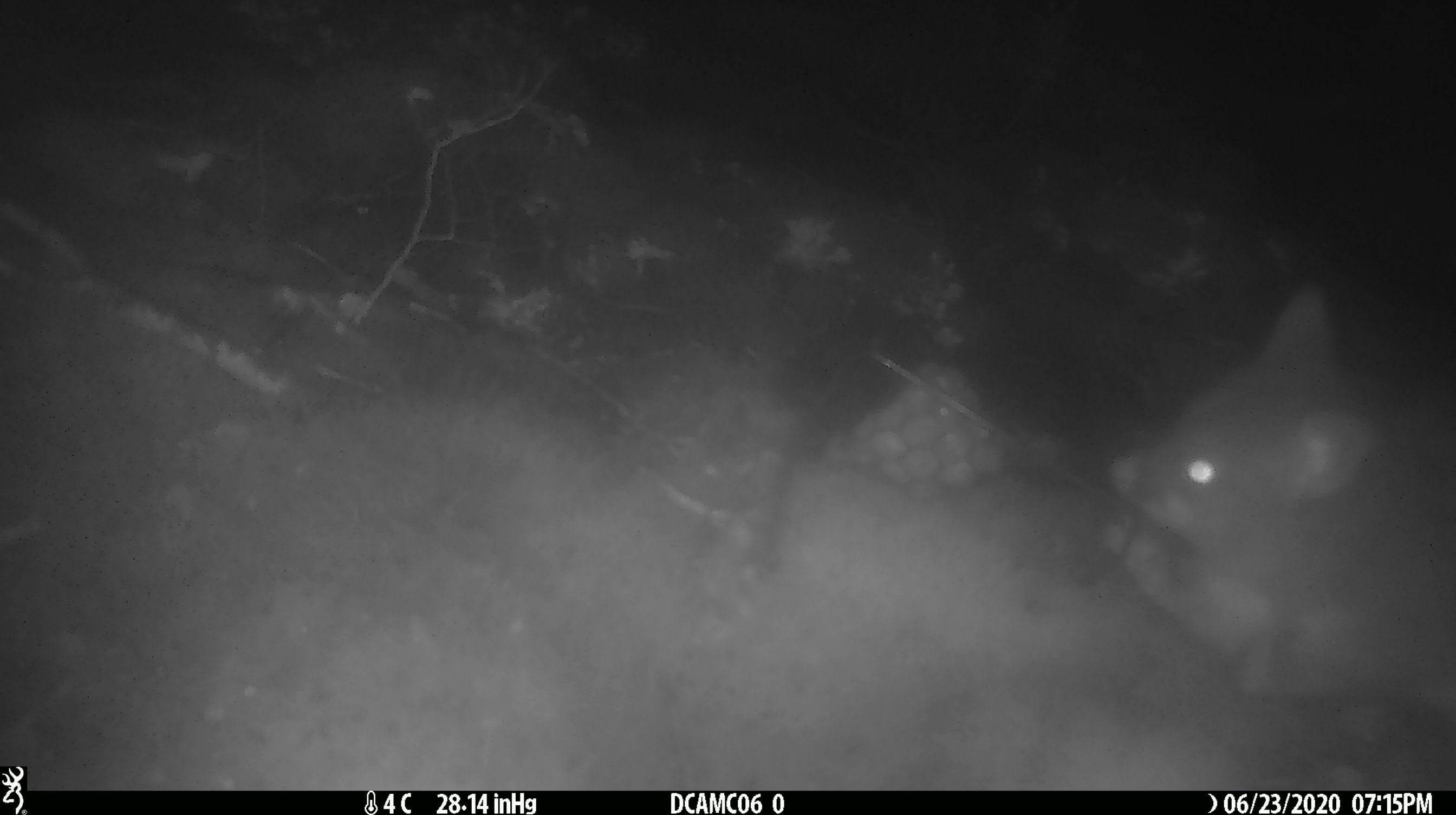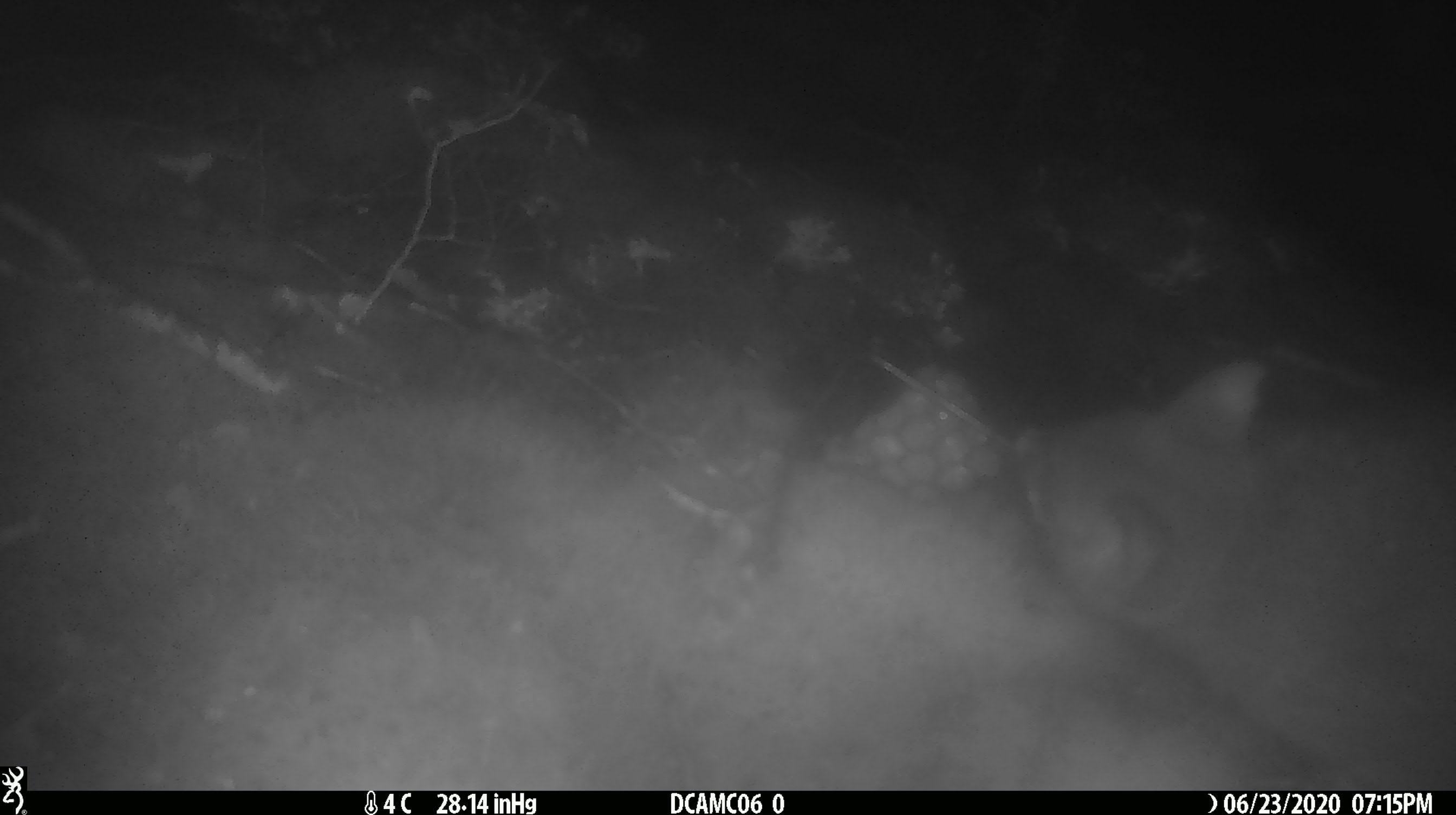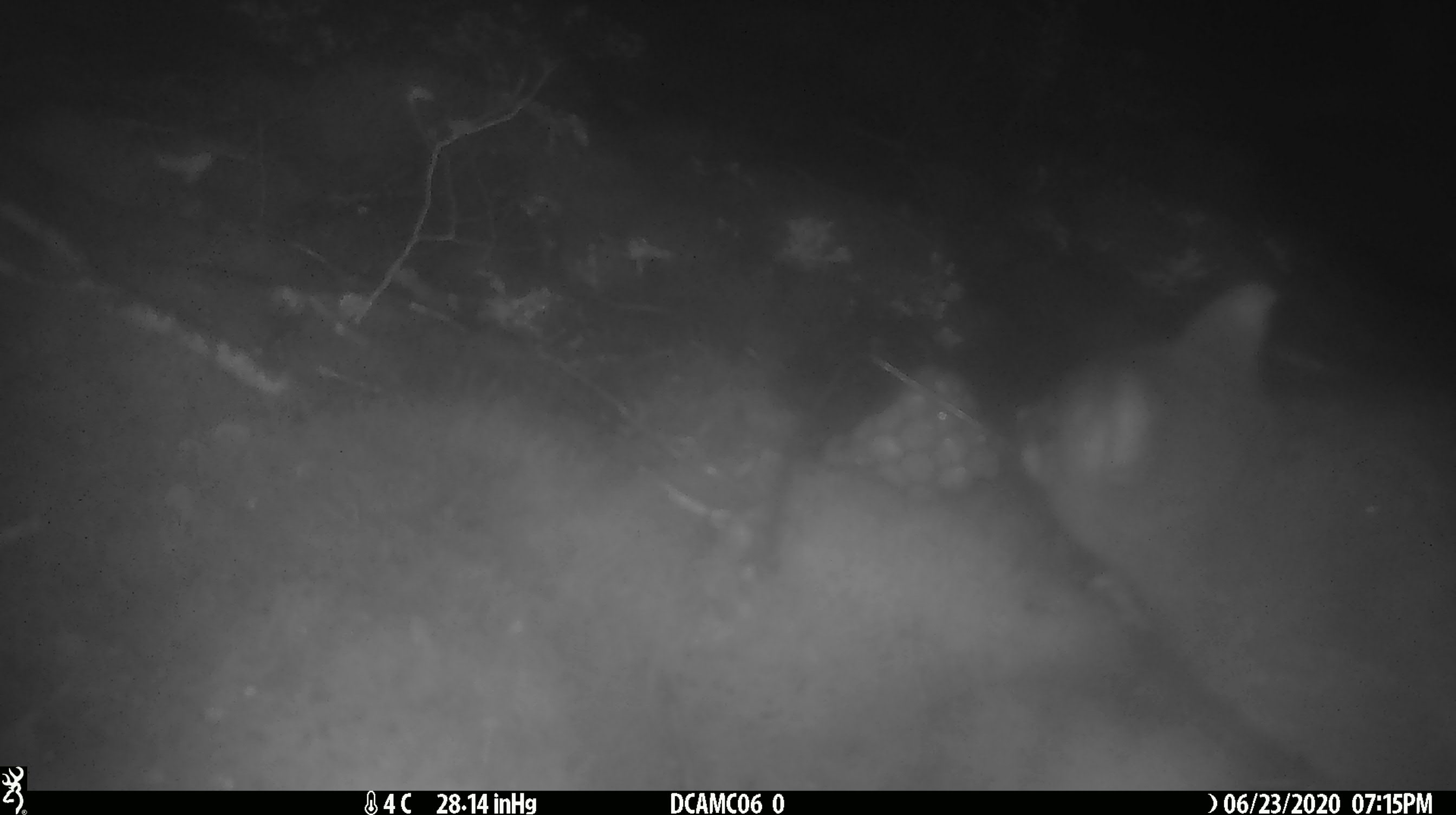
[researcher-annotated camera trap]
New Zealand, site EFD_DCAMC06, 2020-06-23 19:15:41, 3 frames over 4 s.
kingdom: Animalia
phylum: Chordata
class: Mammalia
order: Diprotodontia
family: Phalangeridae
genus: Trichosurus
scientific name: Trichosurus vulpecula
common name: common brushtail possum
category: possum